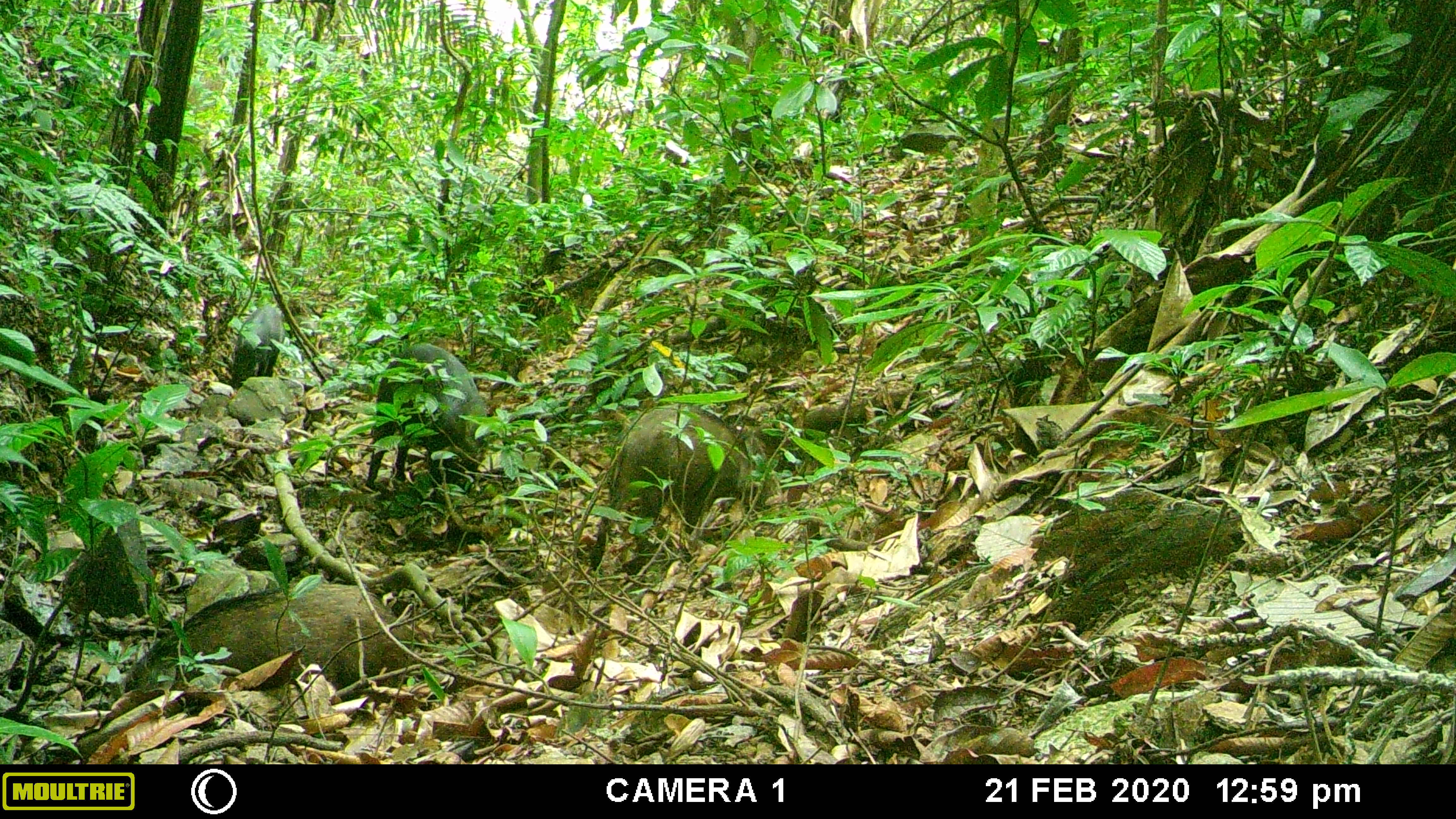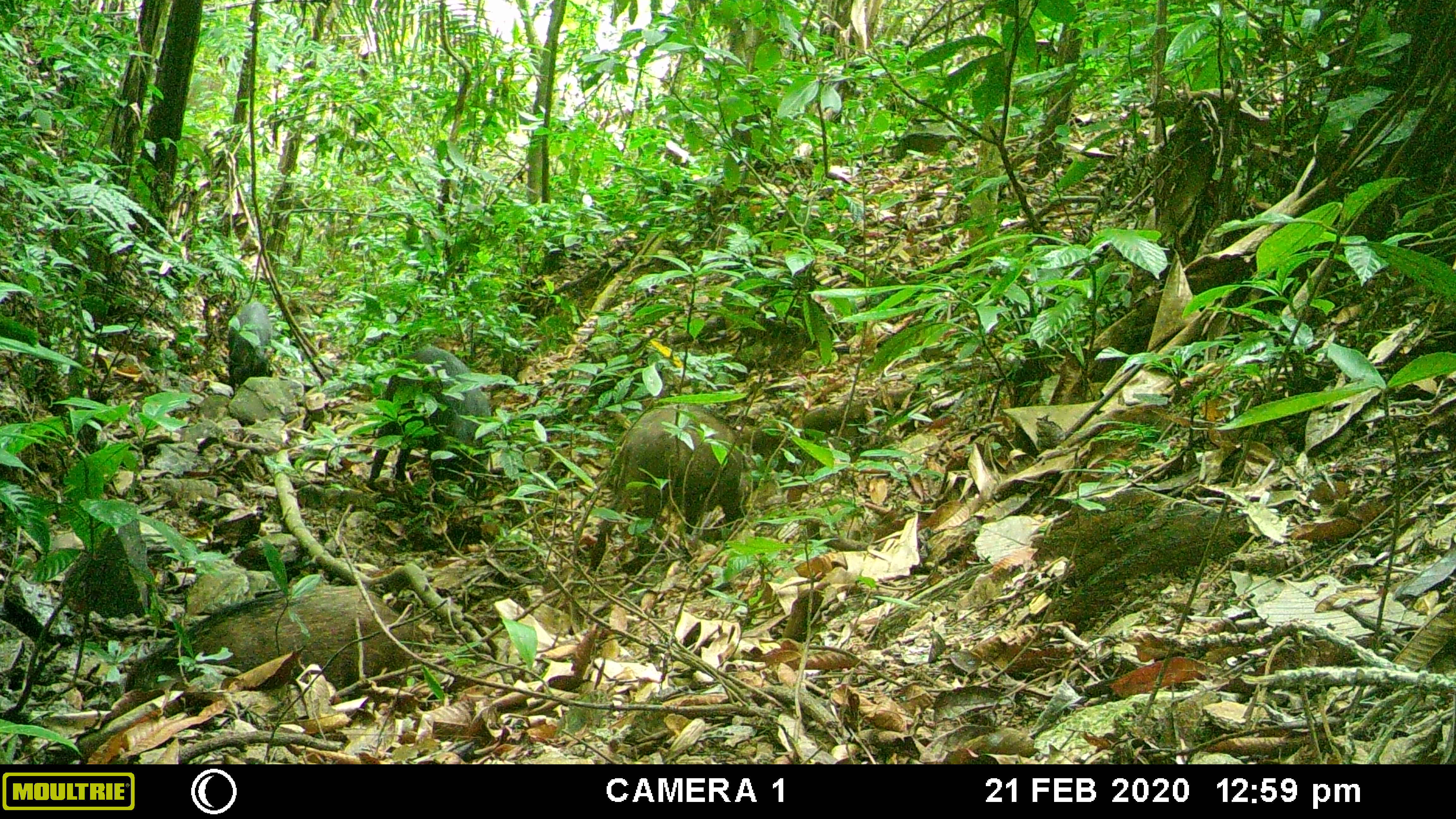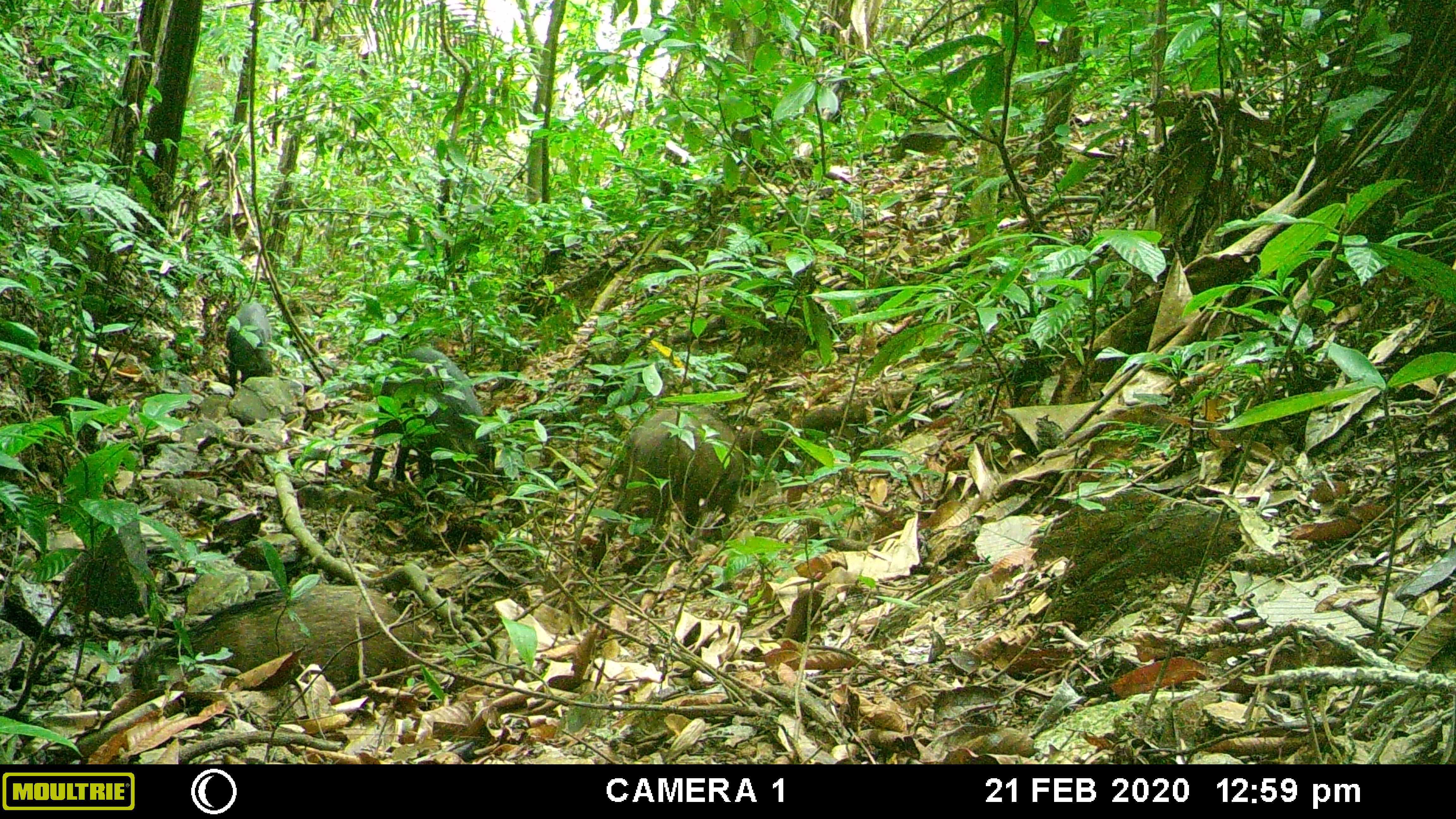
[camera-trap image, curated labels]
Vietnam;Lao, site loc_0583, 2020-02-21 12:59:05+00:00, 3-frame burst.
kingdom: Animalia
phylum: Chordata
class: Mammalia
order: Artiodactyla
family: Suidae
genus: Sus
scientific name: Sus scrofa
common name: eurasian wild pig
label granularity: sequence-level